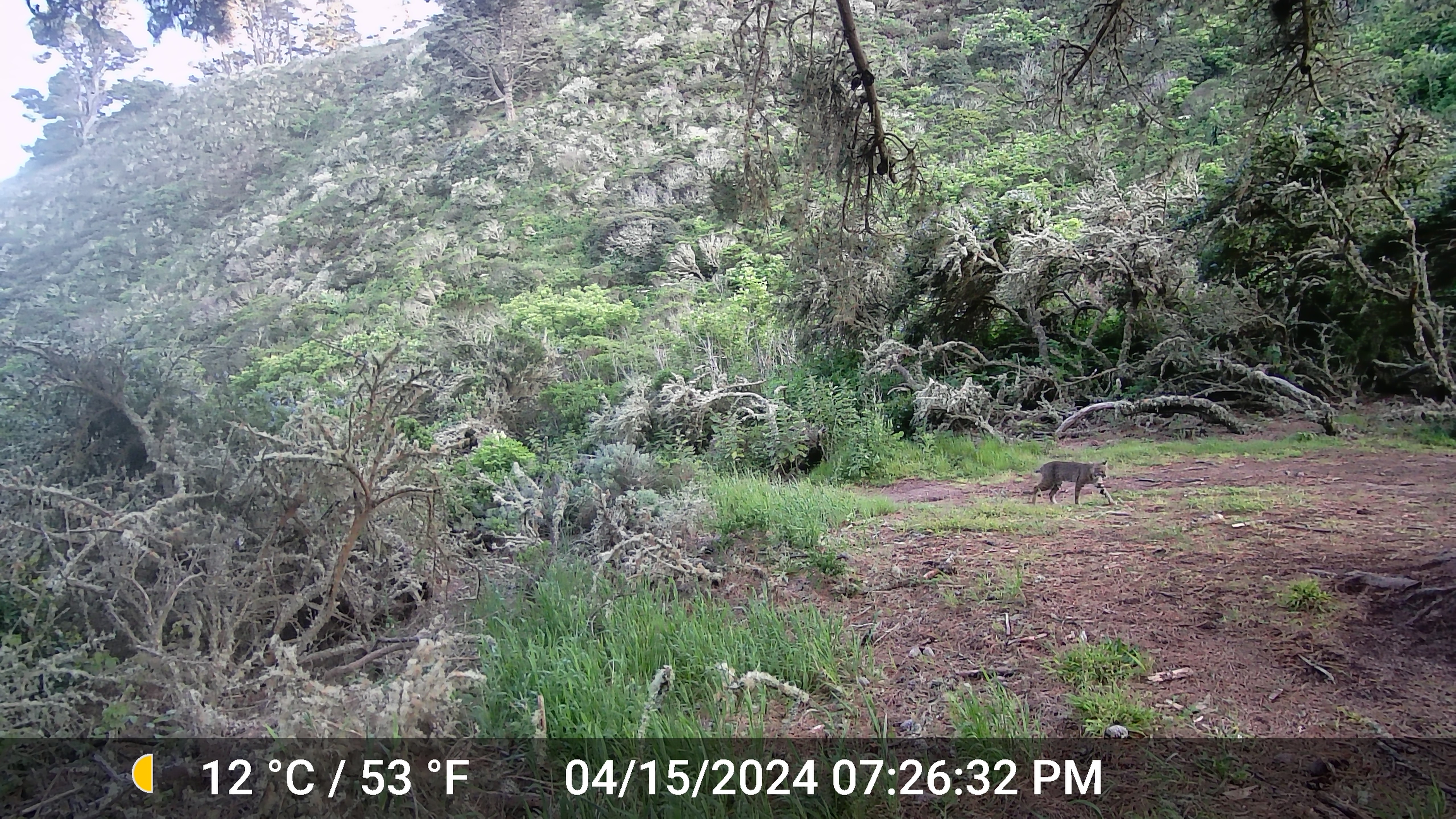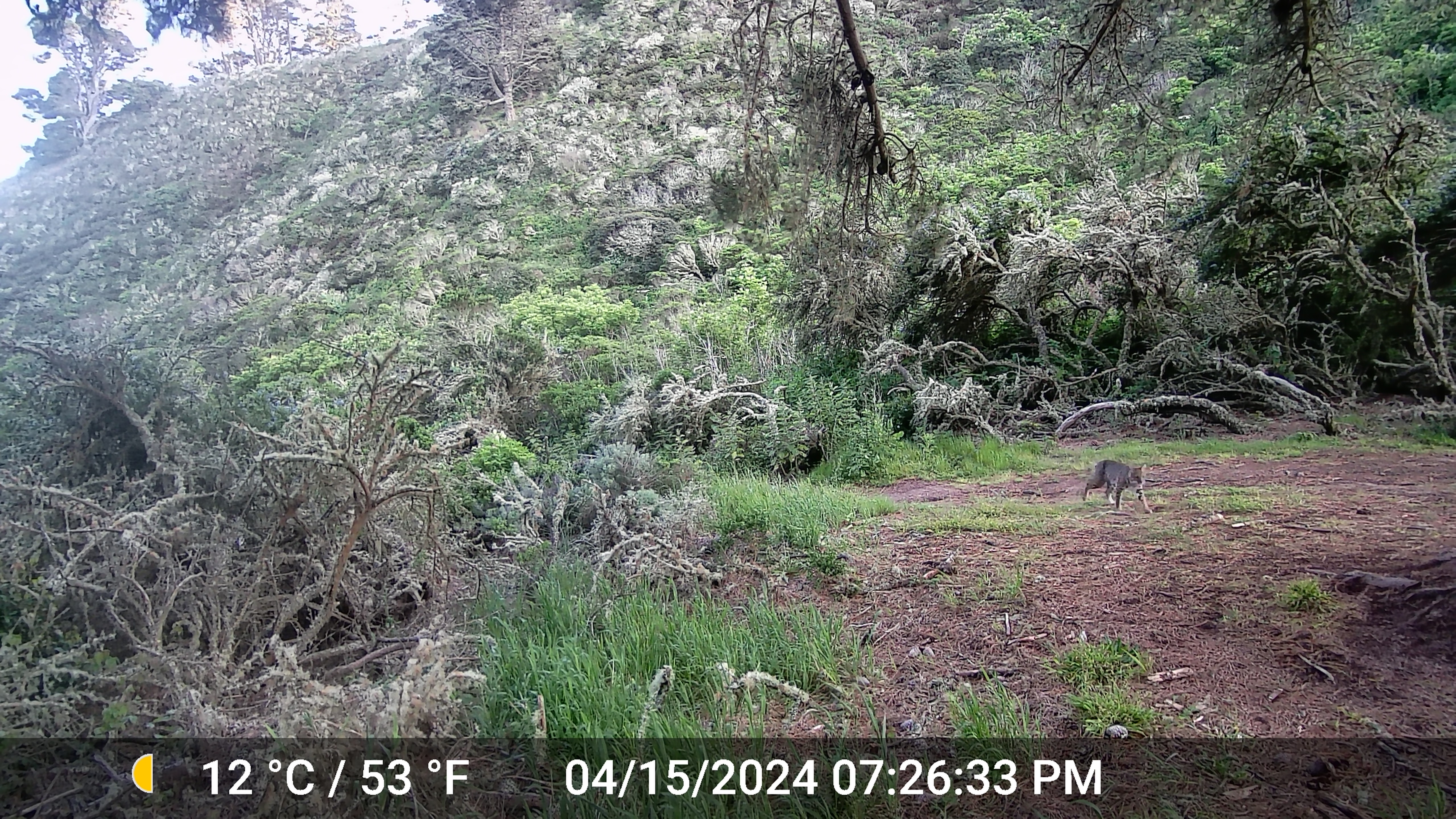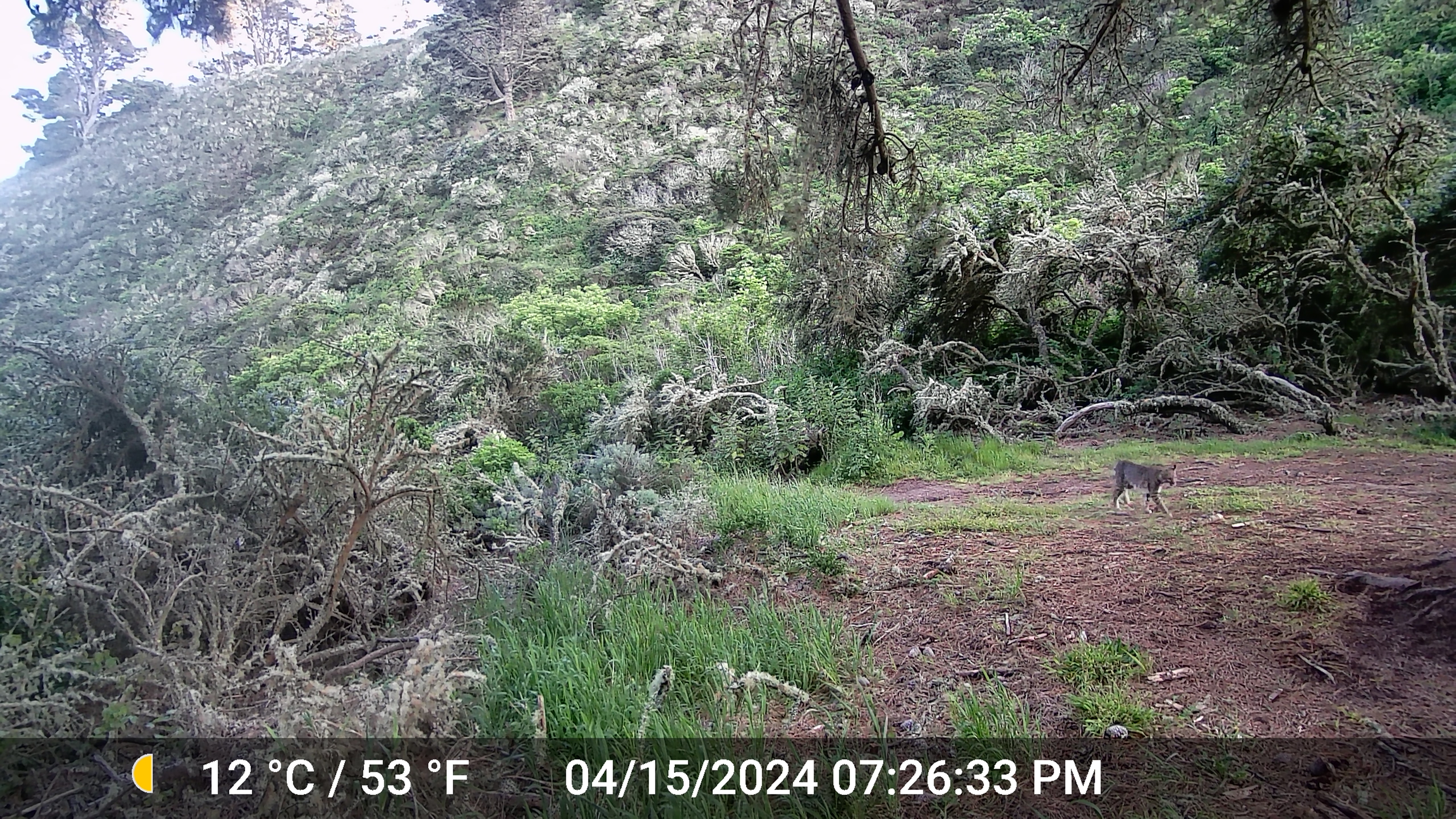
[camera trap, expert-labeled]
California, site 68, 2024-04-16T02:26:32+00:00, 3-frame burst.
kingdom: Animalia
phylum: Chordata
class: Mammalia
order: Carnivora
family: Felidae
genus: Lynx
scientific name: Lynx rufus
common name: bobcat